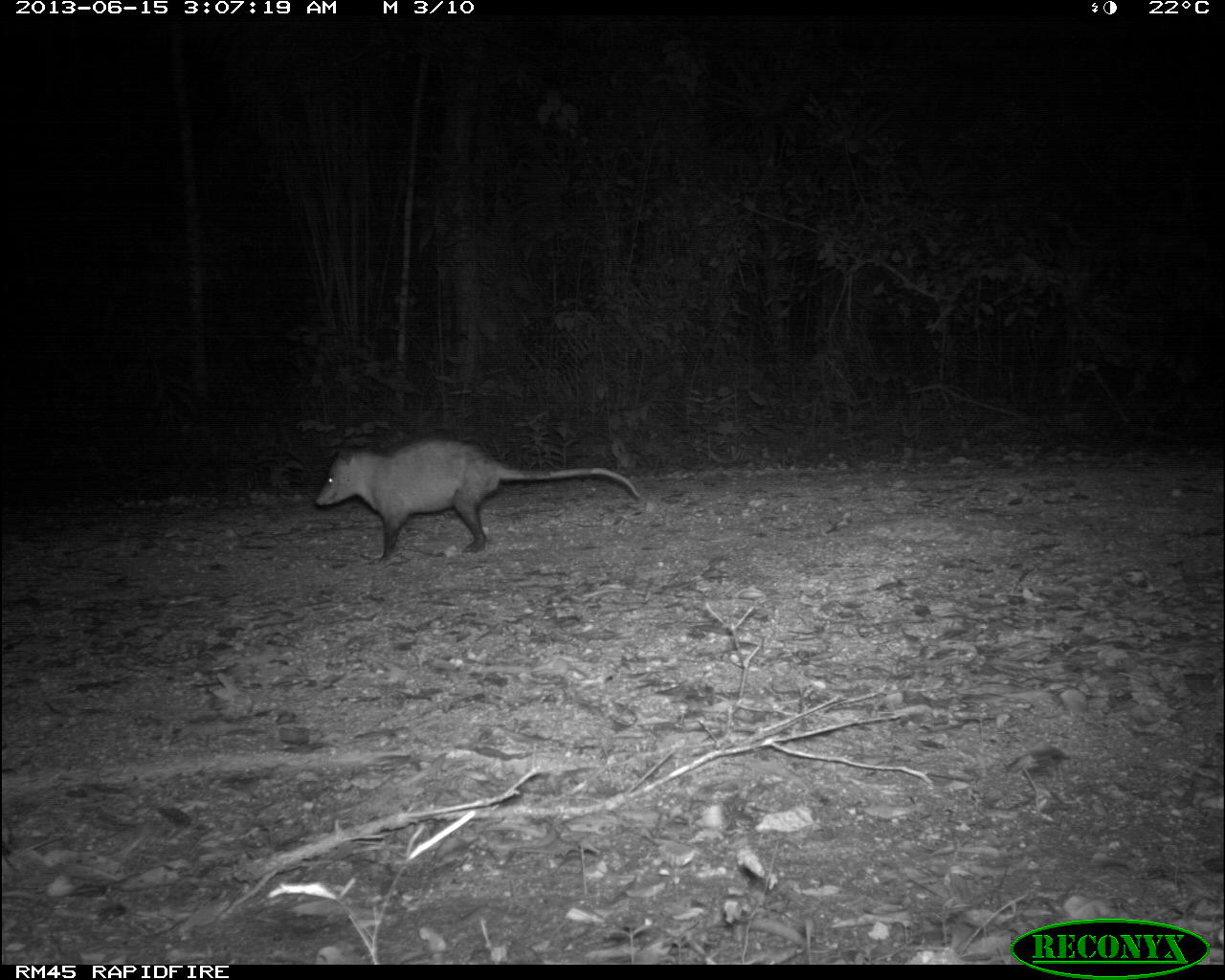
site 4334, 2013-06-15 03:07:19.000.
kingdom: Animalia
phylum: Chordata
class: Mammalia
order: Didelphimorphia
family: Didelphidae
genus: Didelphis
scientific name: Didelphis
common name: american opossums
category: didelphis sp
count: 1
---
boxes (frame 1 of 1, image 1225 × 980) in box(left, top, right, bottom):
didelphis sp: box(313, 433, 644, 563)